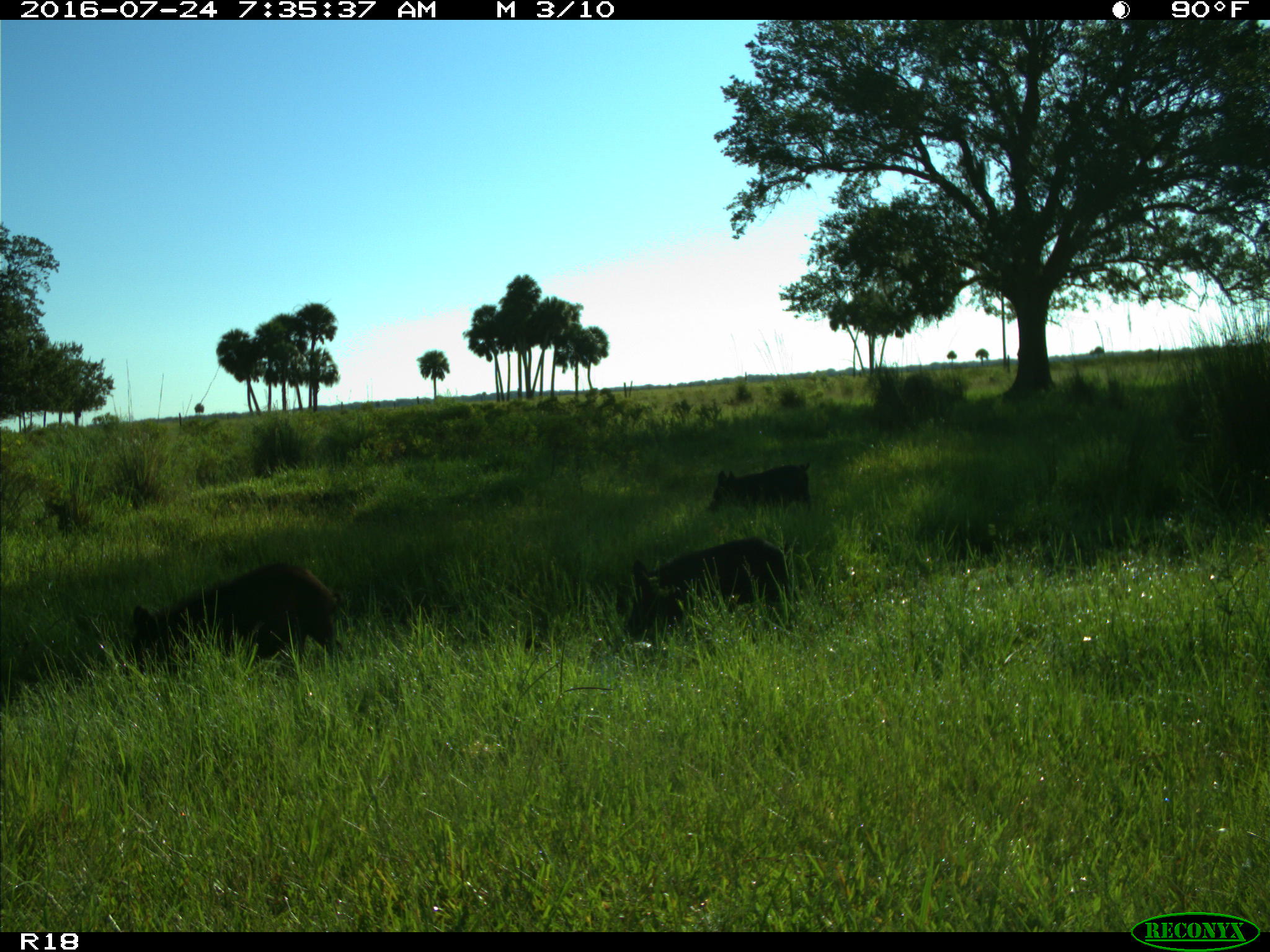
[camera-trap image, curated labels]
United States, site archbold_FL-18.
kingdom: Animalia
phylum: Chordata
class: Mammalia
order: Artiodactyla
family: Suidae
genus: Sus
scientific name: Sus scrofa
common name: wild boar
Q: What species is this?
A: Sus scrofa (wild boar).